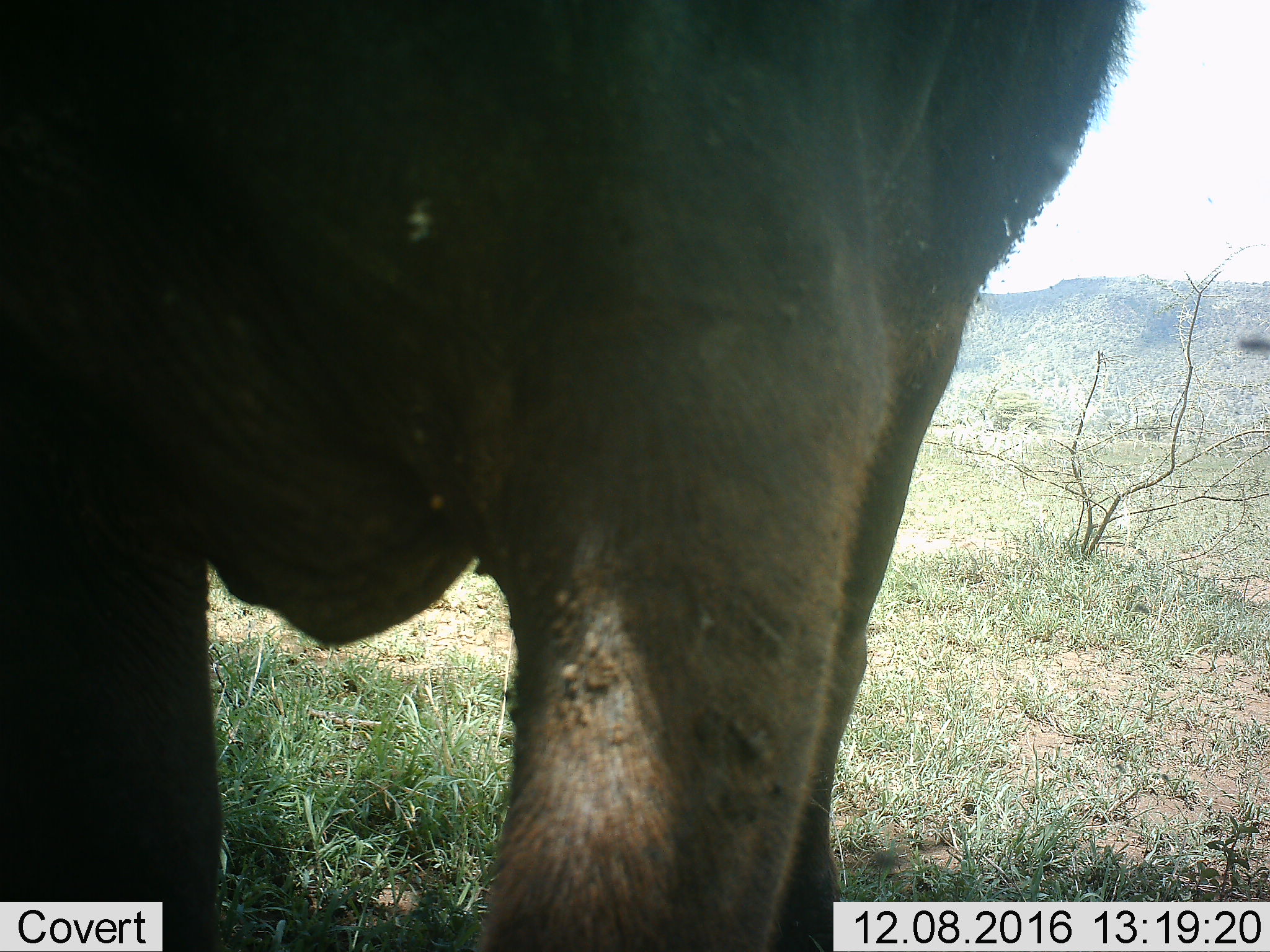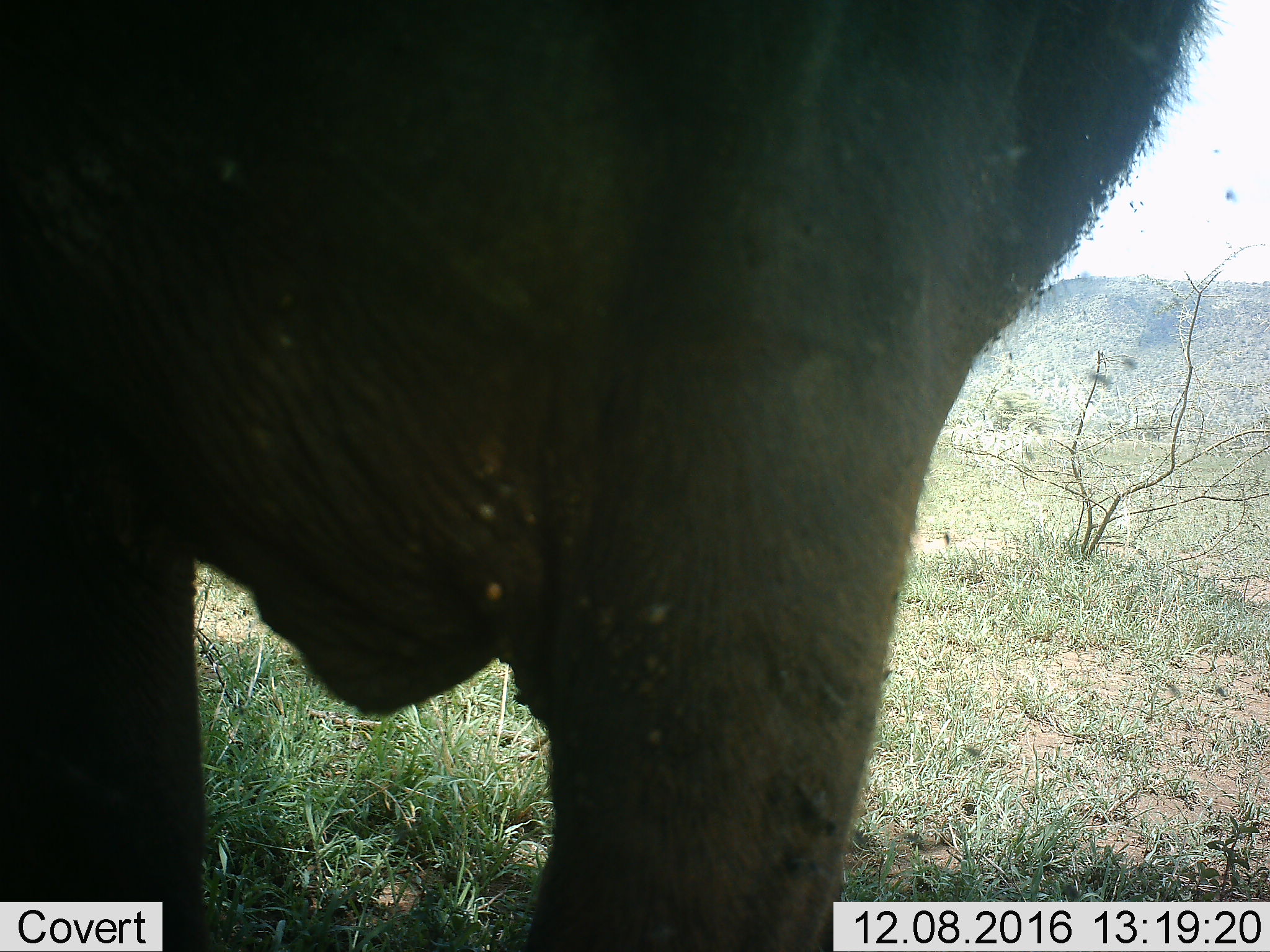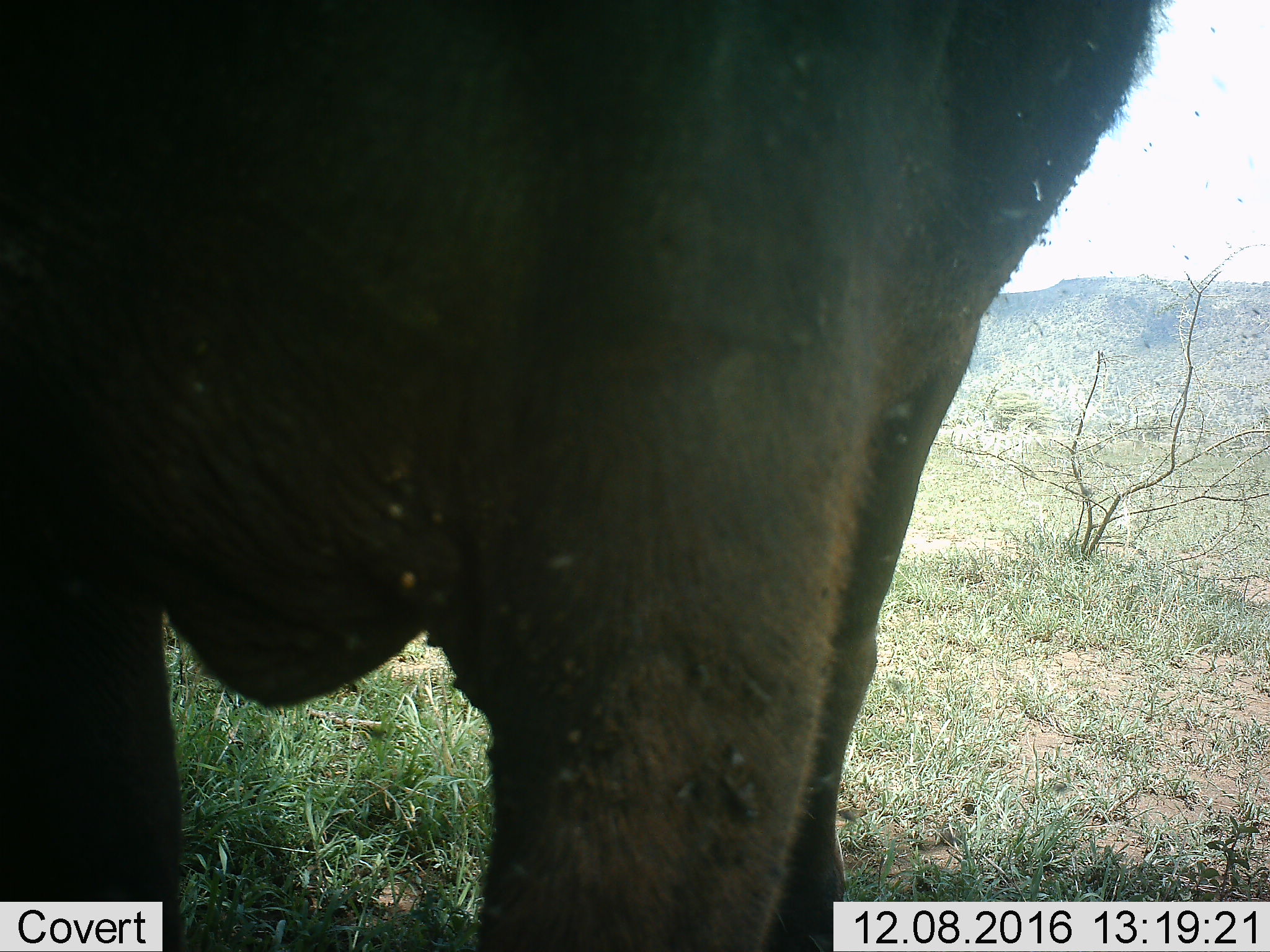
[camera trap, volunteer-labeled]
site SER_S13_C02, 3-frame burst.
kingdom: Animalia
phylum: Chordata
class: Mammalia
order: Artiodactyla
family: Bovidae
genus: Syncerus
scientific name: Syncerus caffer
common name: african buffalo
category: buffalo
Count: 1.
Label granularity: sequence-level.